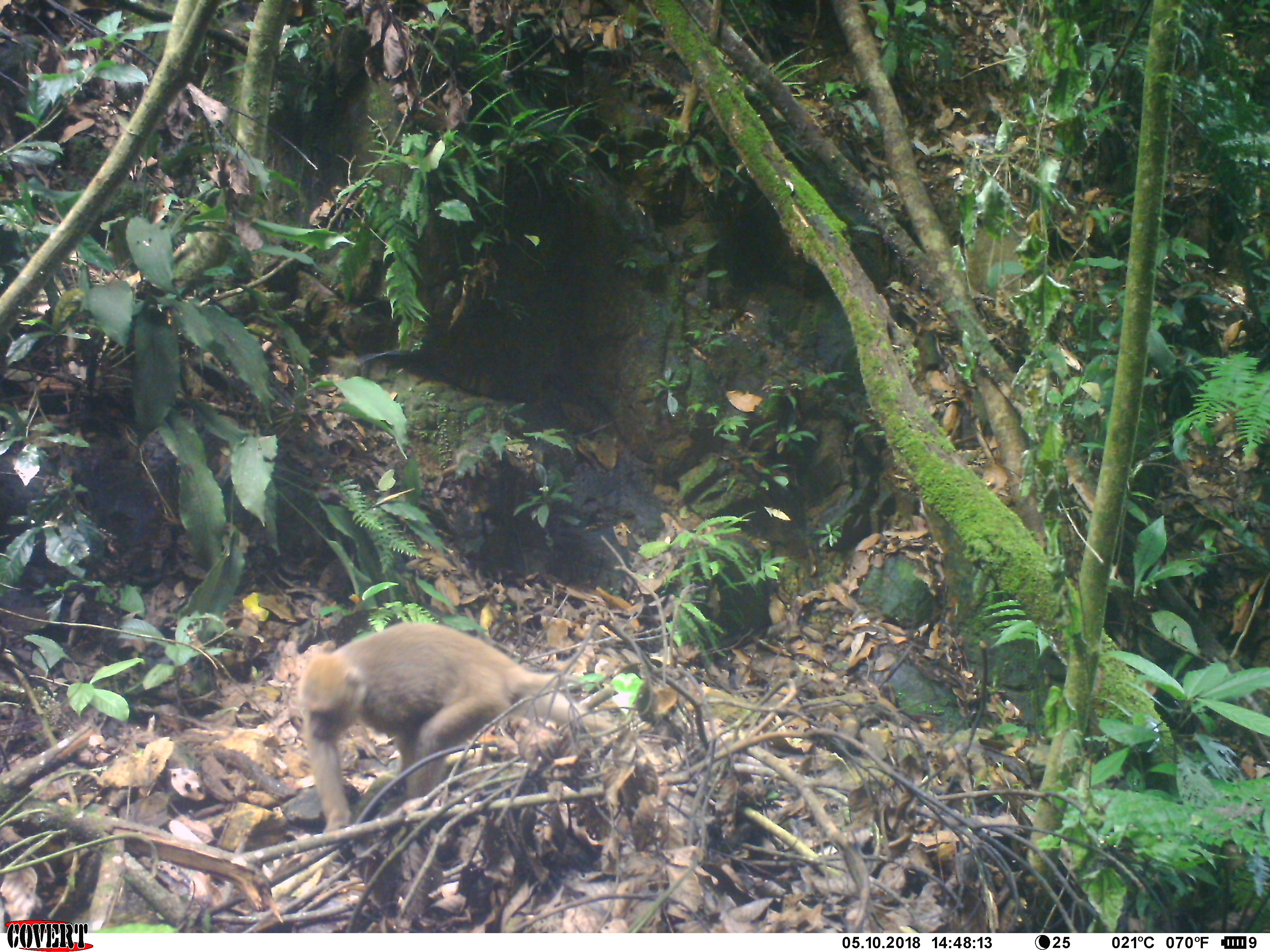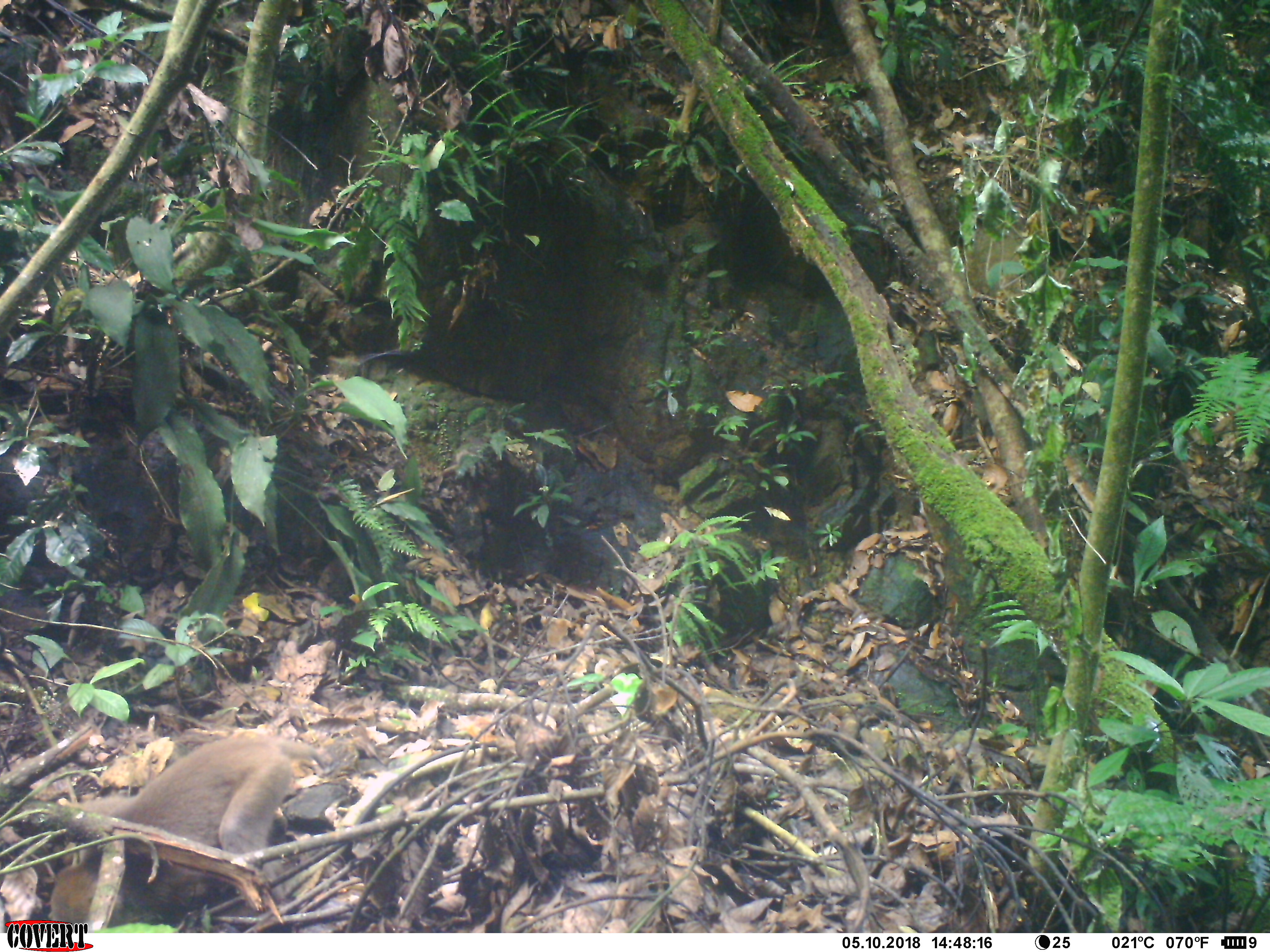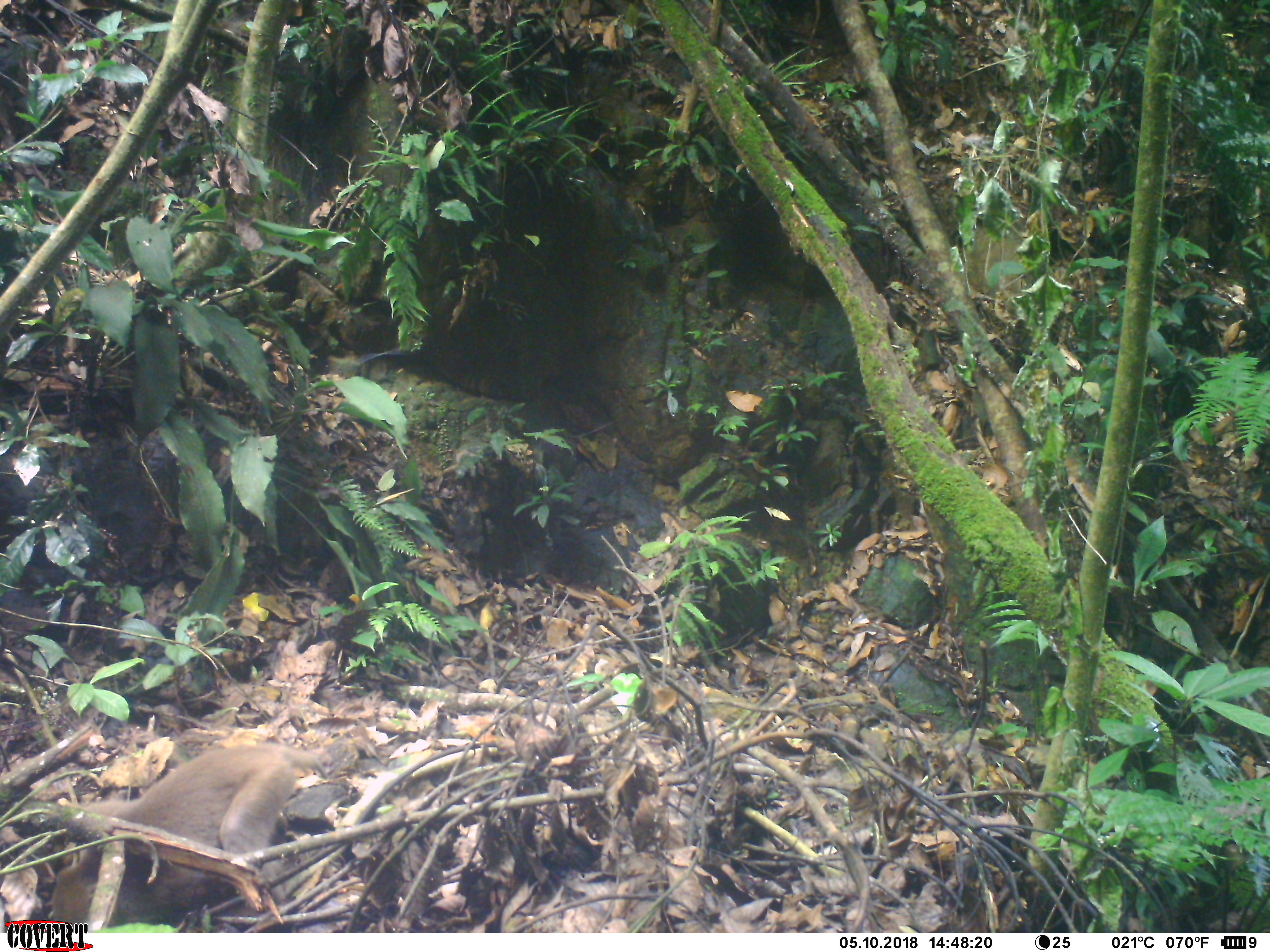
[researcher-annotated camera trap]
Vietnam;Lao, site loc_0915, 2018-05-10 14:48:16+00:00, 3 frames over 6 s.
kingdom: Animalia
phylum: Chordata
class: Mammalia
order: Primates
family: Cercopithecidae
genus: Macaca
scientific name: Macaca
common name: macaque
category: macaque not stump tailed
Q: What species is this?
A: Macaque not stump tailed (macaque) (Macaca).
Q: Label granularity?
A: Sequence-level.